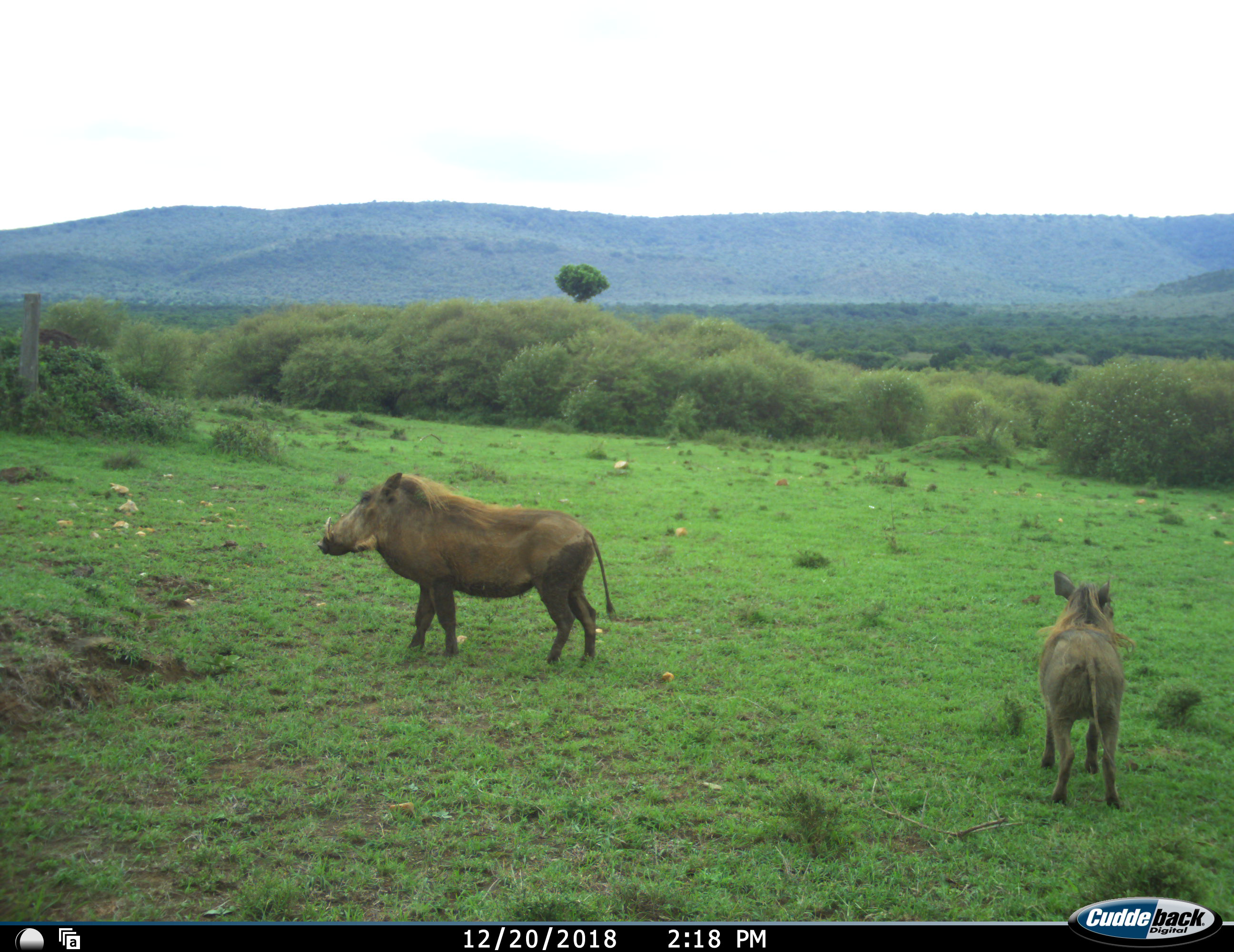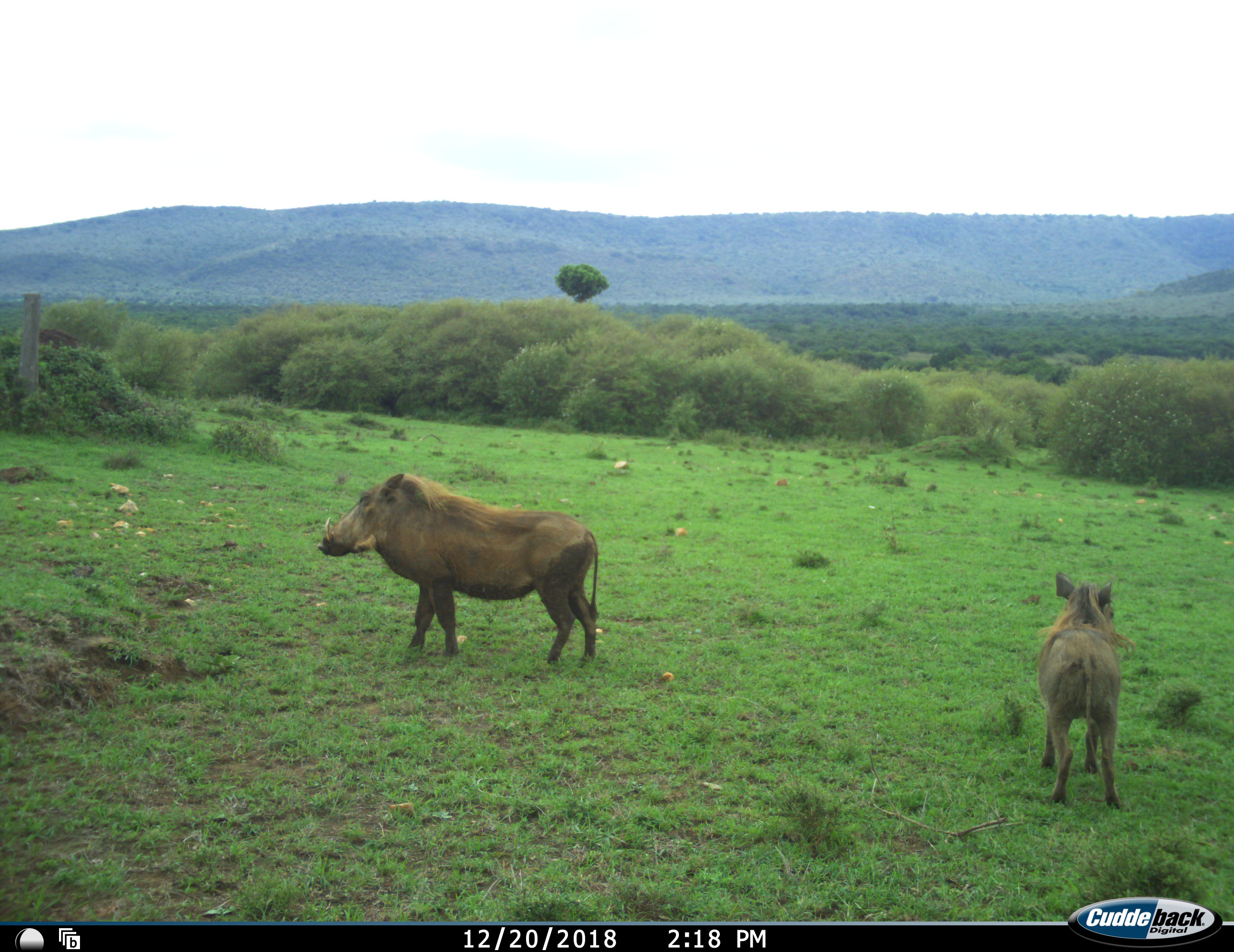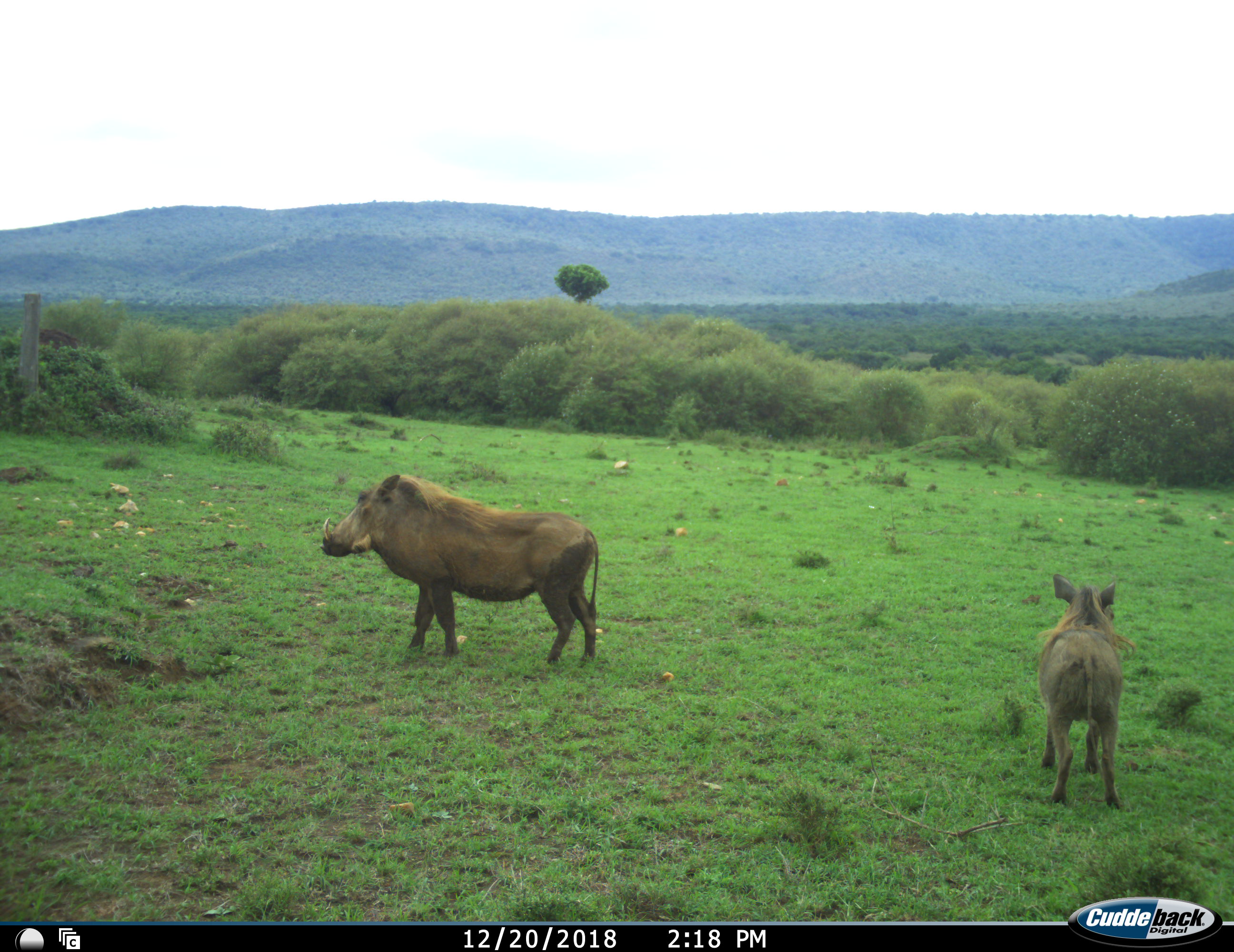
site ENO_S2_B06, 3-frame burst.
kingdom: Animalia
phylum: Chordata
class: Mammalia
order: Artiodactyla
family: Suidae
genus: Phacochoerus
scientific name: Phacochoerus africanus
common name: warthog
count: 2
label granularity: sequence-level